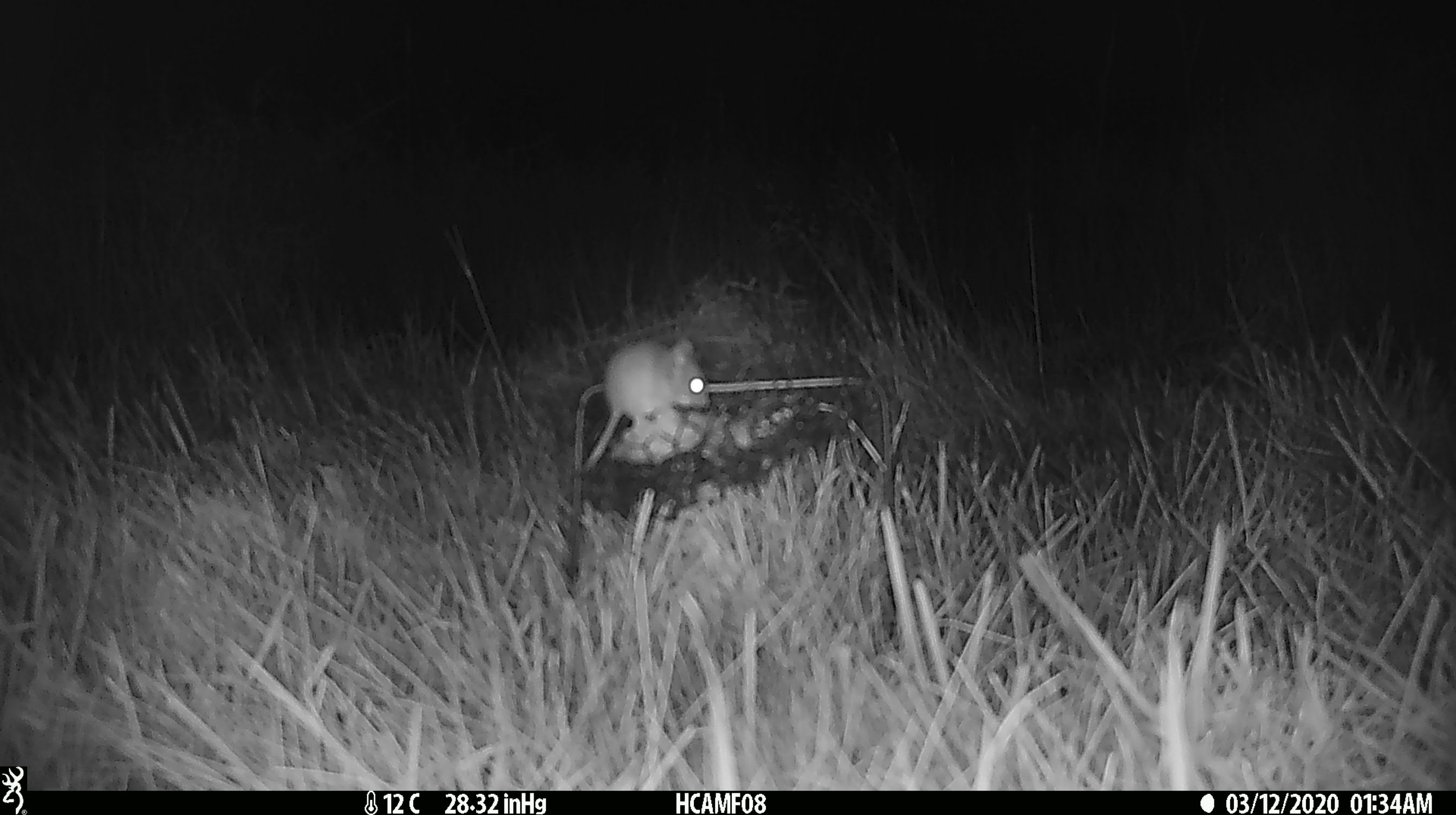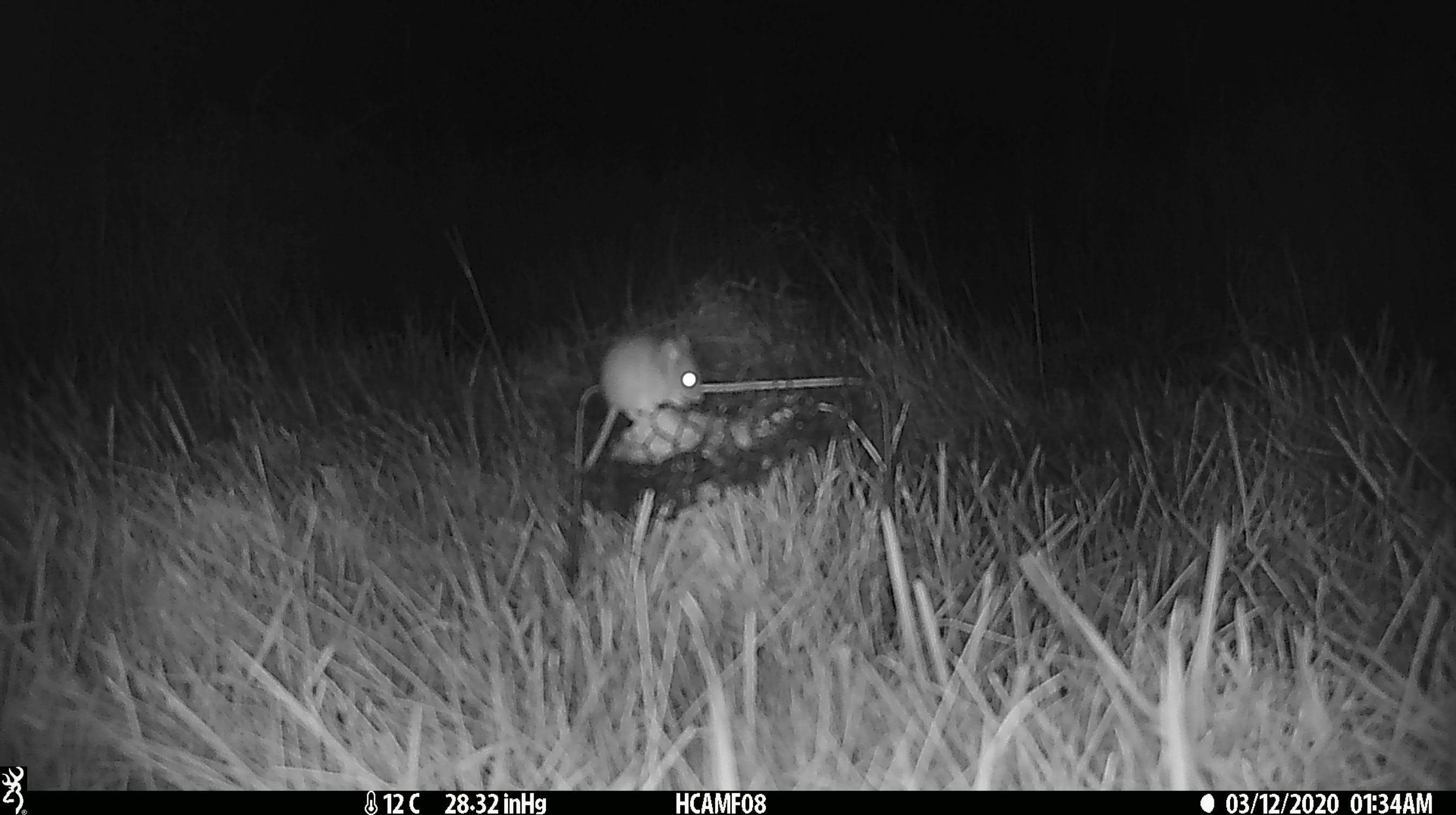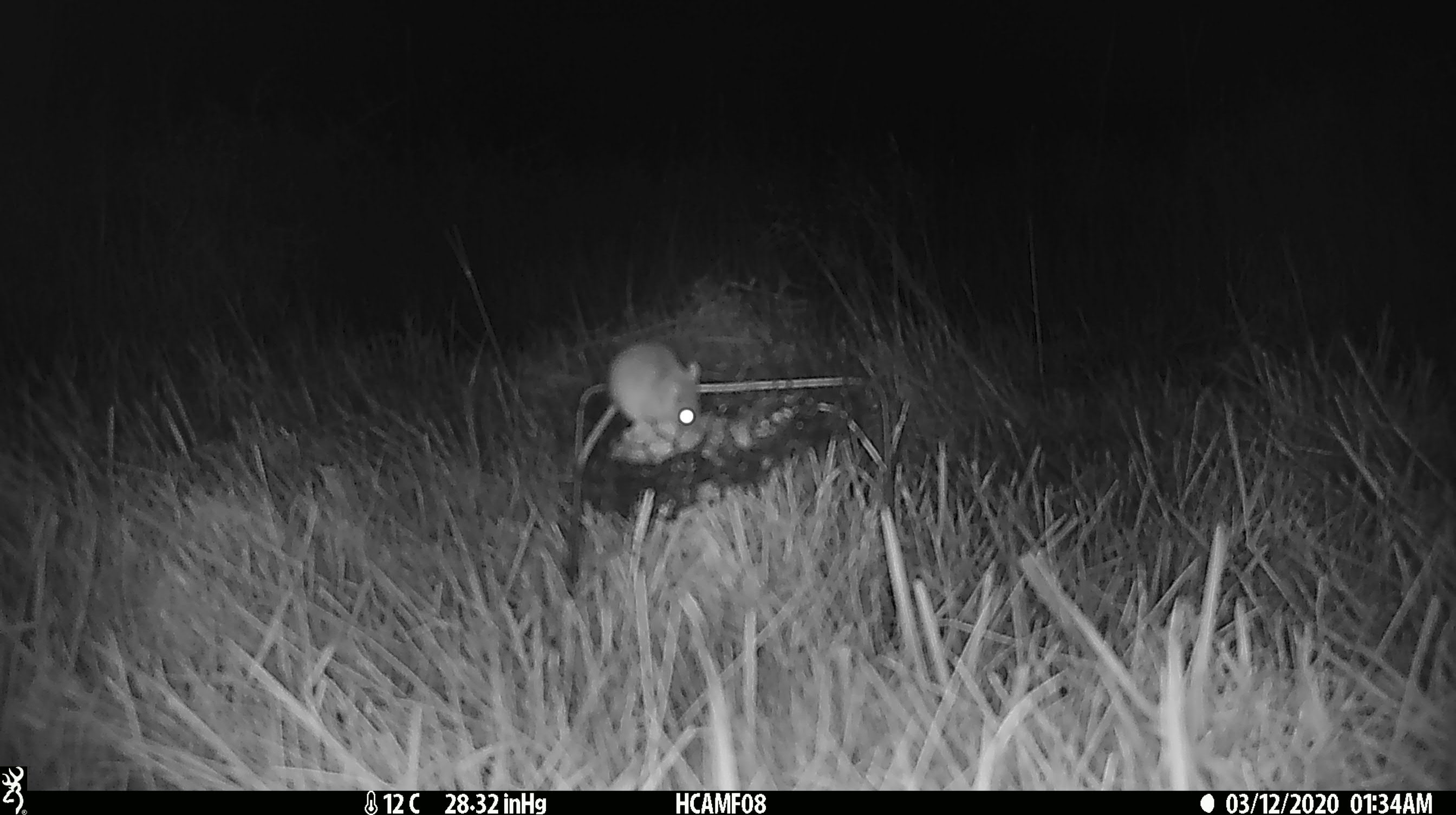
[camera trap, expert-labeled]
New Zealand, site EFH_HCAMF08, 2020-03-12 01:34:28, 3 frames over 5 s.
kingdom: Animalia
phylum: Chordata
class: Mammalia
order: Rodentia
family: Muridae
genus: Mus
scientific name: Mus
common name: mouse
Mouse (Mus).